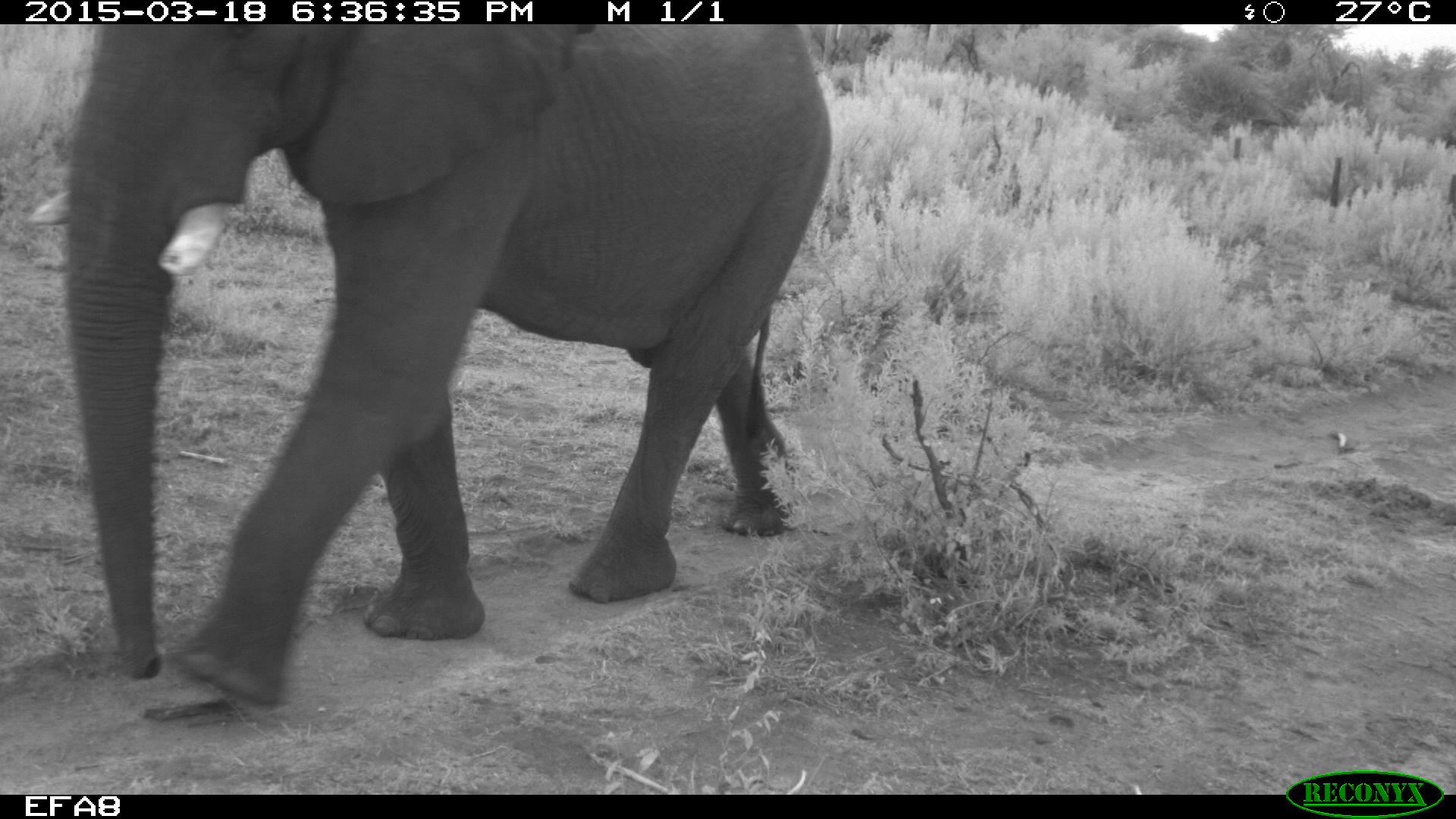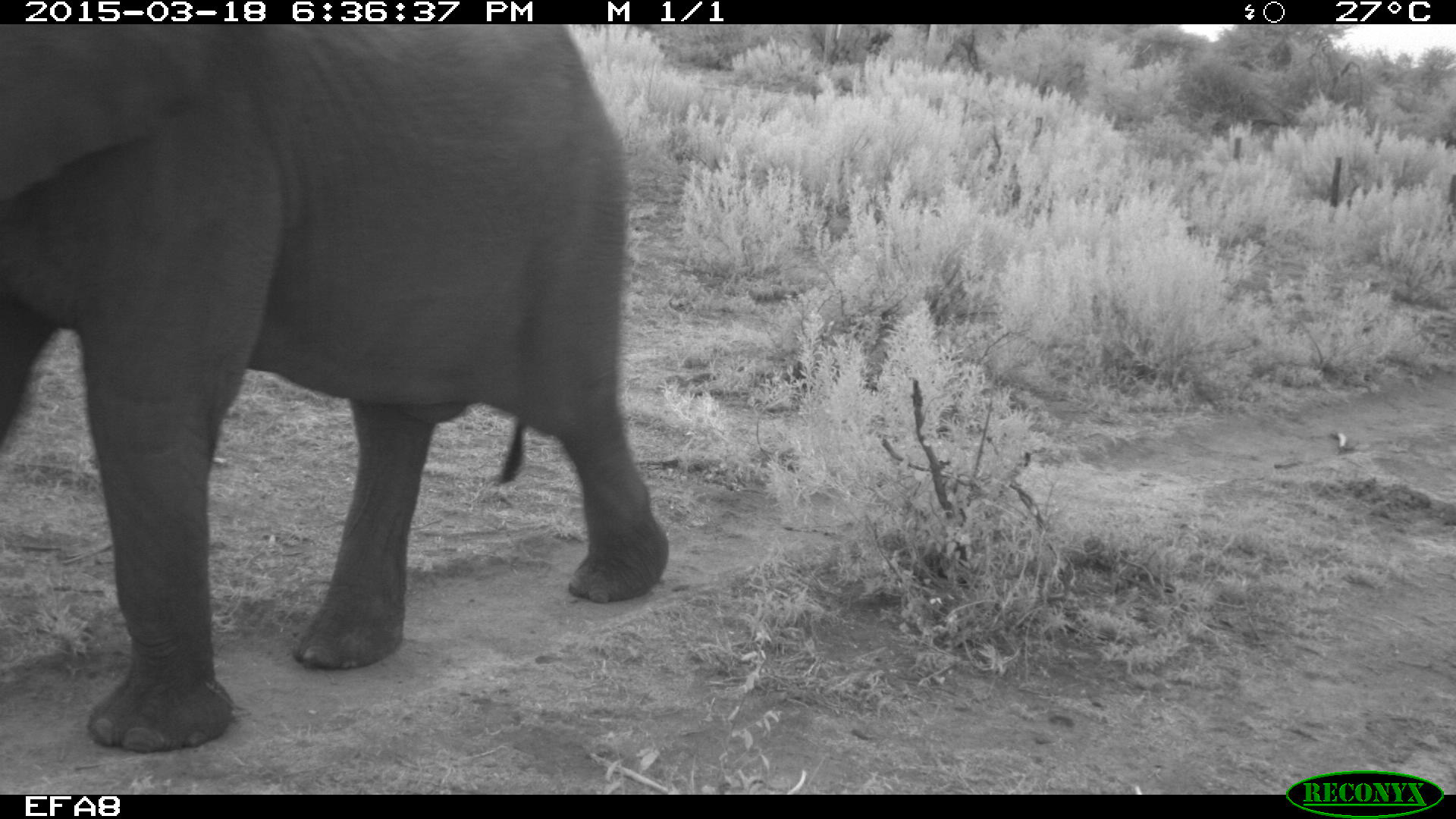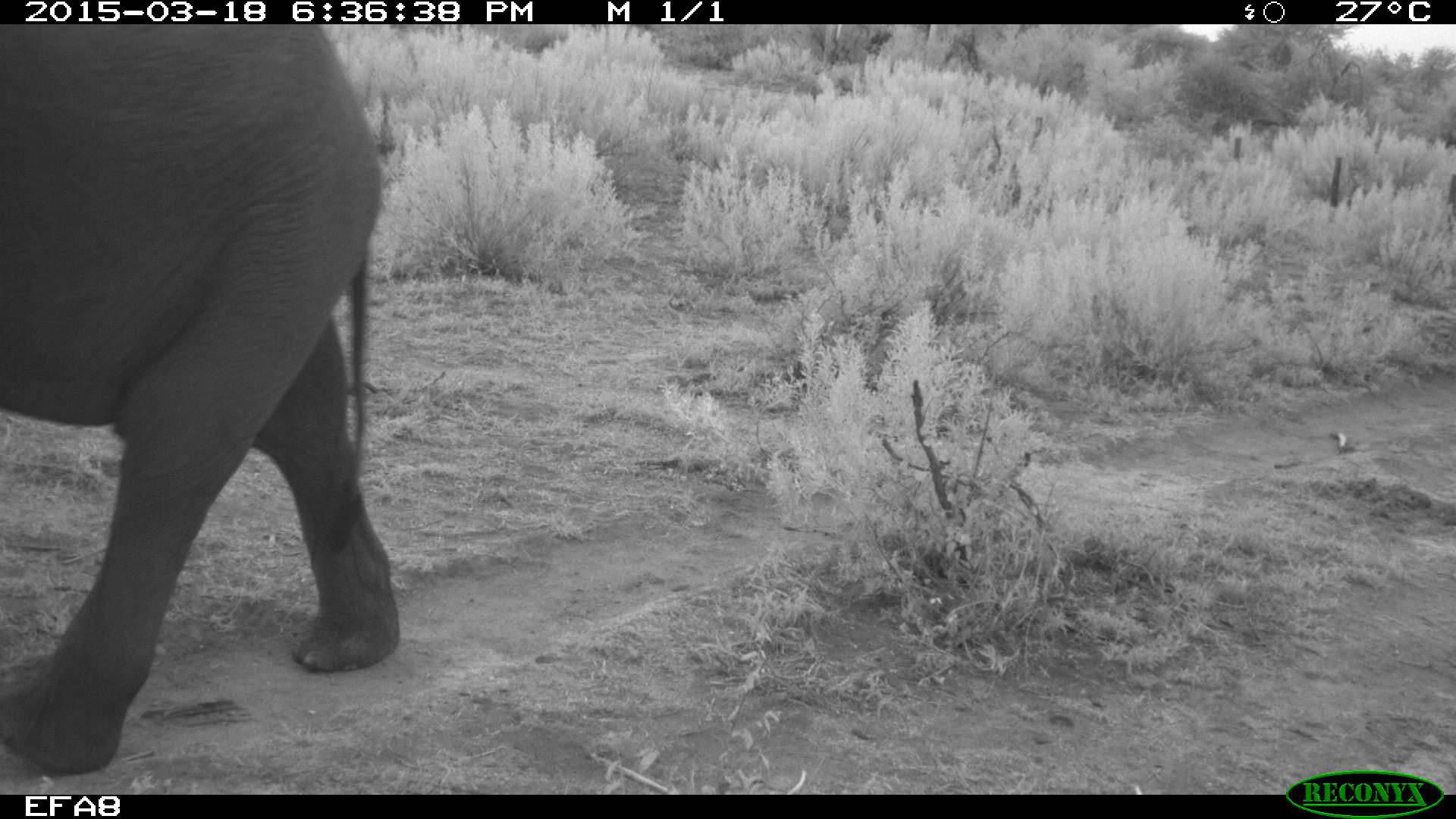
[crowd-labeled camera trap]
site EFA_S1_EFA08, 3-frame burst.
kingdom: Animalia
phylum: Chordata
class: Mammalia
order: Proboscidea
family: Elephantidae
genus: Loxodonta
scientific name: Loxodonta africana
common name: african bush elephant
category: elephant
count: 1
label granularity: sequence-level